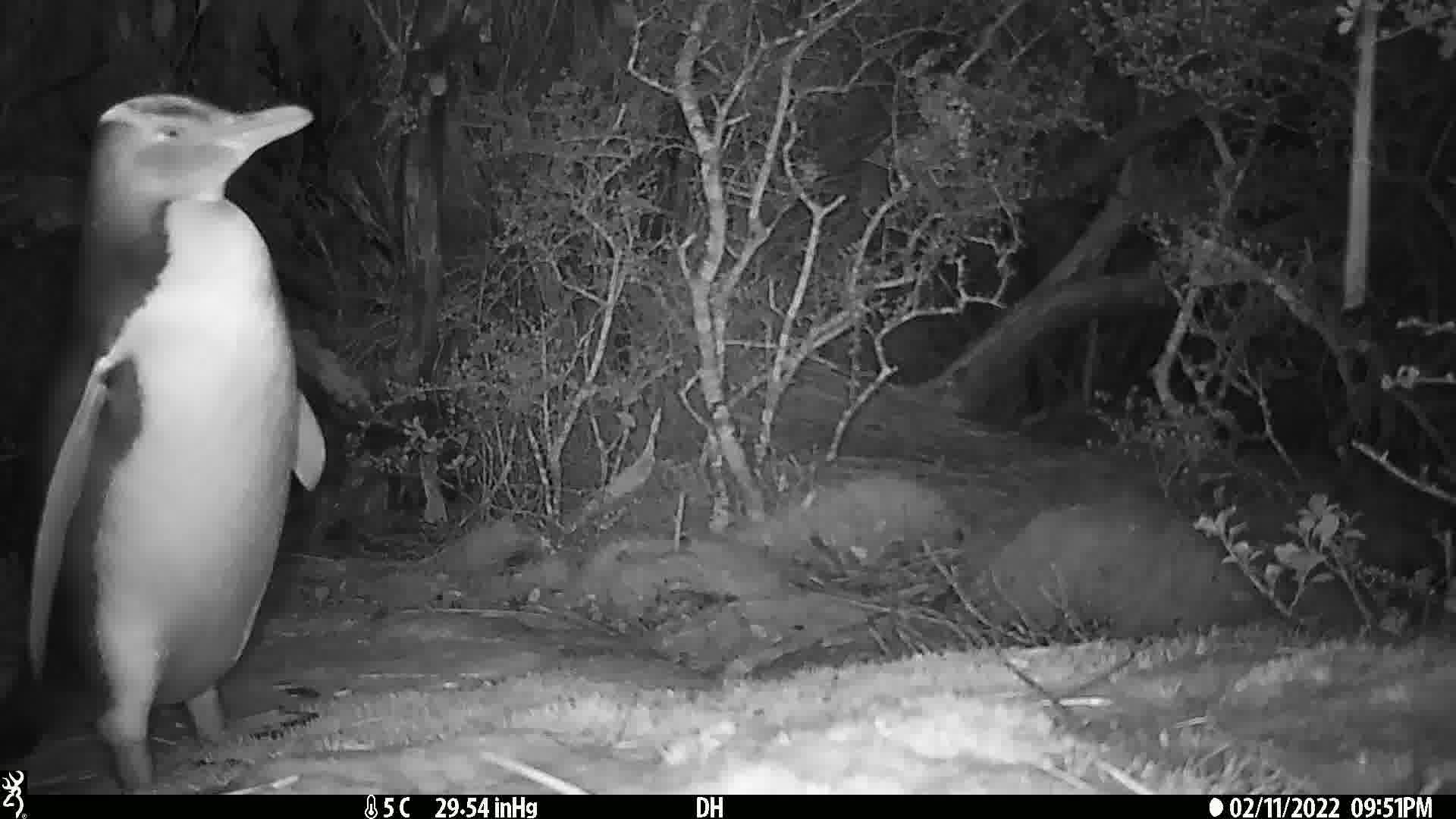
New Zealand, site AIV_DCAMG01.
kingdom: Animalia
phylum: Chordata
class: Aves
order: Sphenisciformes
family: Spheniscidae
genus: Megadyptes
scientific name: Megadyptes antipodes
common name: yellow-eyed penguin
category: yellow eyed penguin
Yellow eyed penguin (yellow-eyed penguin) (Megadyptes antipodes).